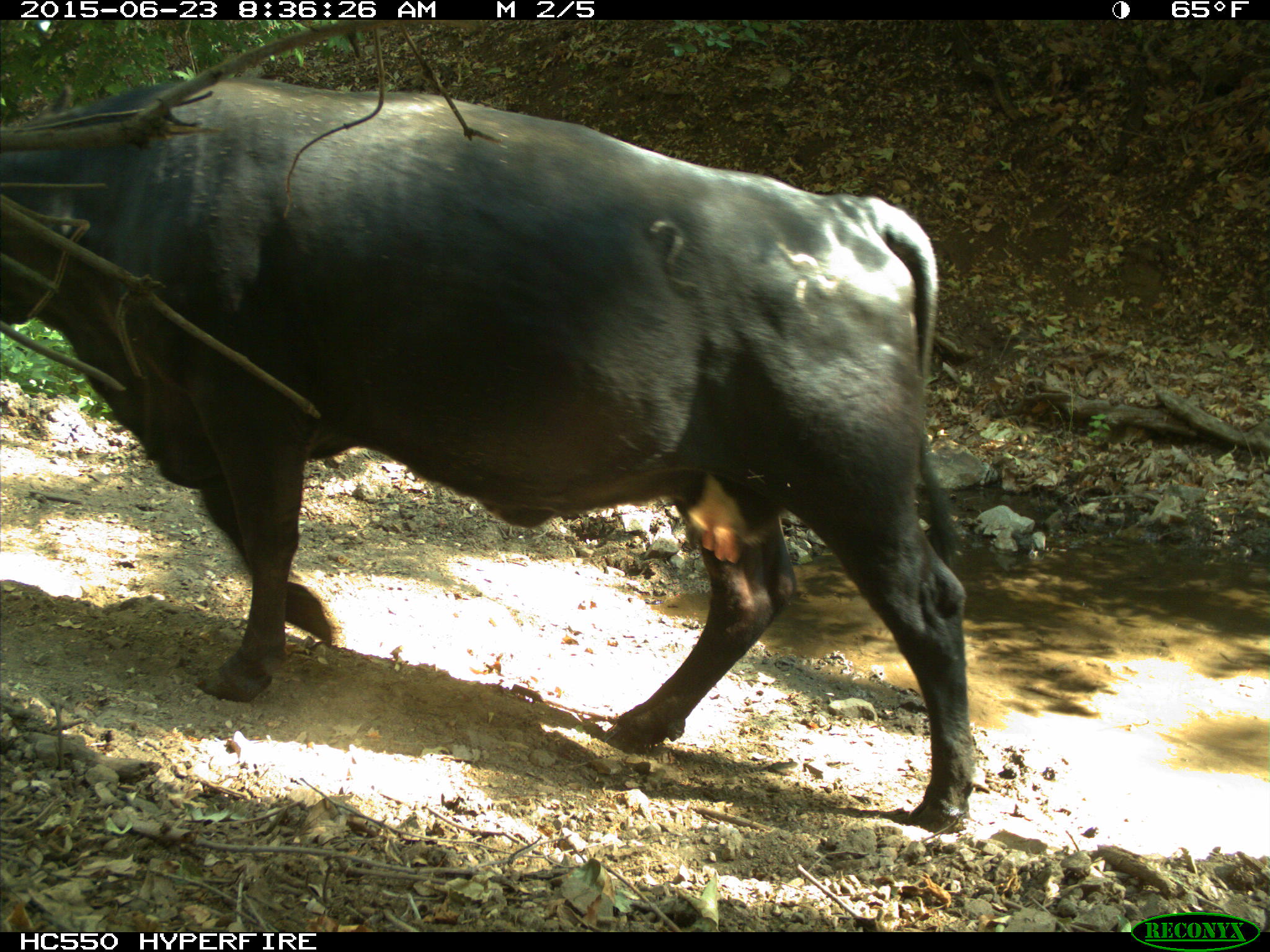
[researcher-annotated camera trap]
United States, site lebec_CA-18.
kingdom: Animalia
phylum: Chordata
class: Mammalia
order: Artiodactyla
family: Bovidae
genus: Bos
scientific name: Bos taurus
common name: domestic cow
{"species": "Bos taurus (domestic cow)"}